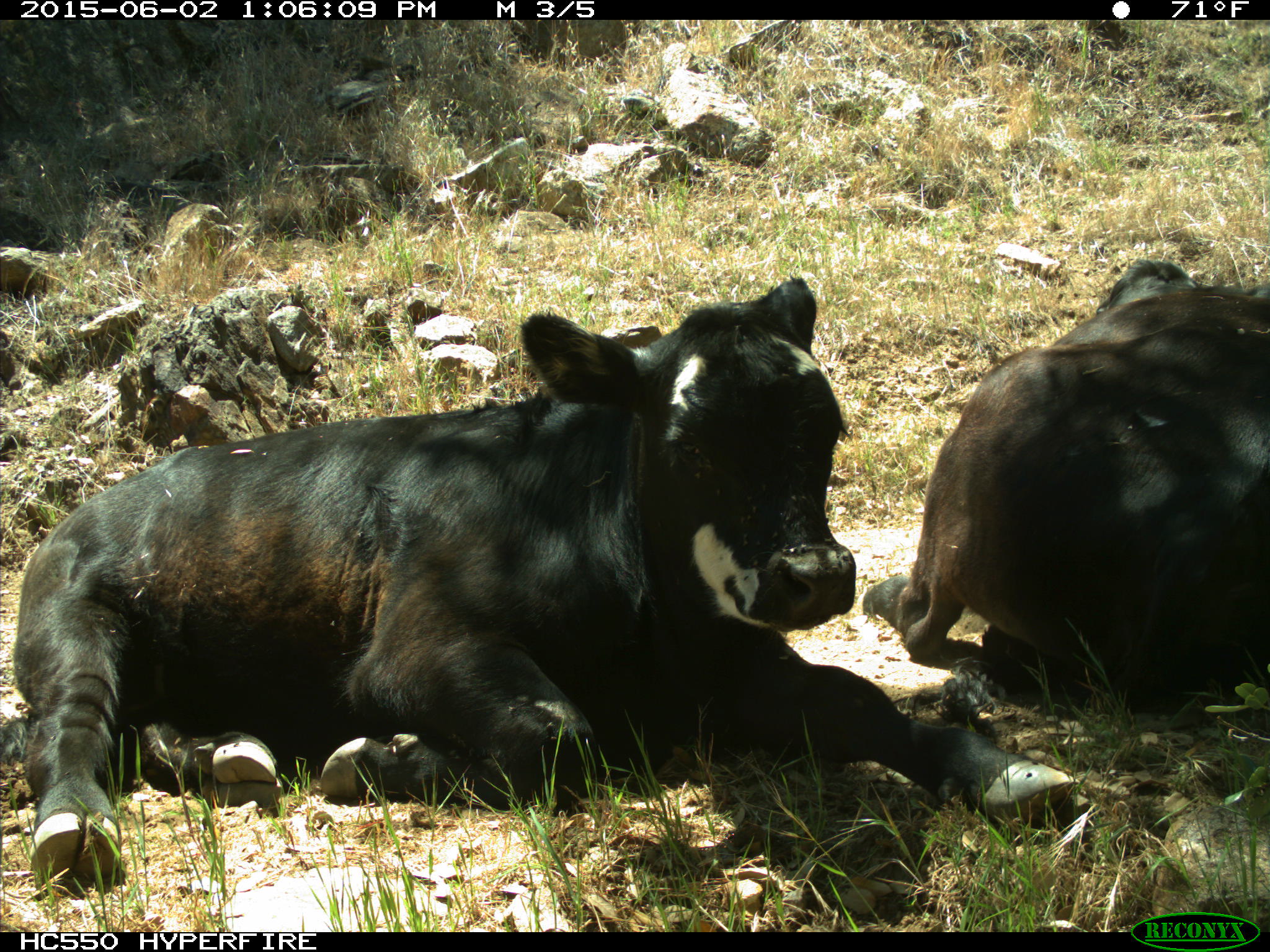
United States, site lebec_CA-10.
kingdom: Animalia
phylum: Chordata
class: Mammalia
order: Artiodactyla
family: Bovidae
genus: Bos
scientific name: Bos taurus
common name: domestic cow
Bos taurus (domestic cow).